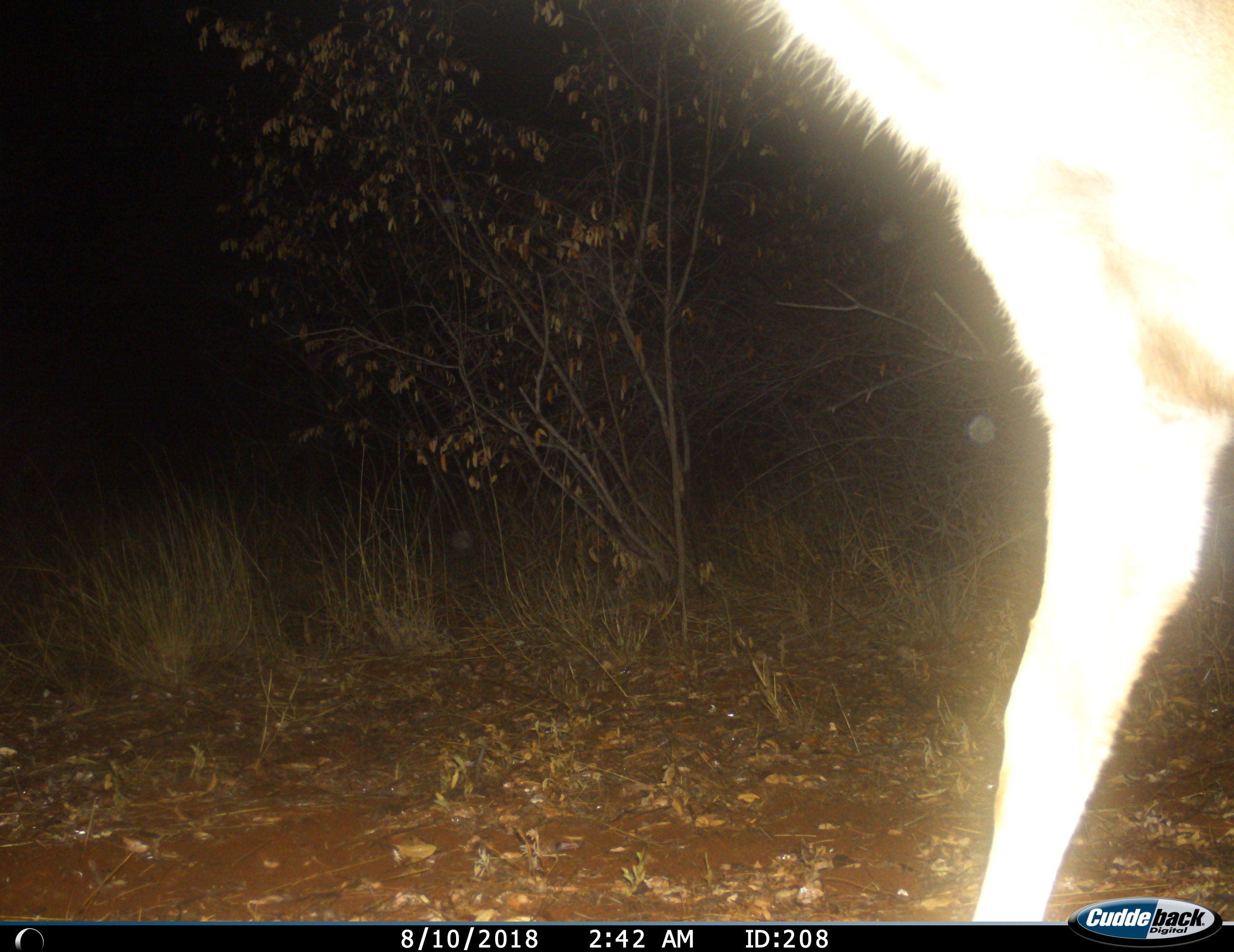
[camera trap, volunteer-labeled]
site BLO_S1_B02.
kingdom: Animalia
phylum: Chordata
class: Mammalia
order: Artiodactyla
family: Bovidae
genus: Tragelaphus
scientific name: Tragelaphus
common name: kudu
Kudu (Tragelaphus), count 1. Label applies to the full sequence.